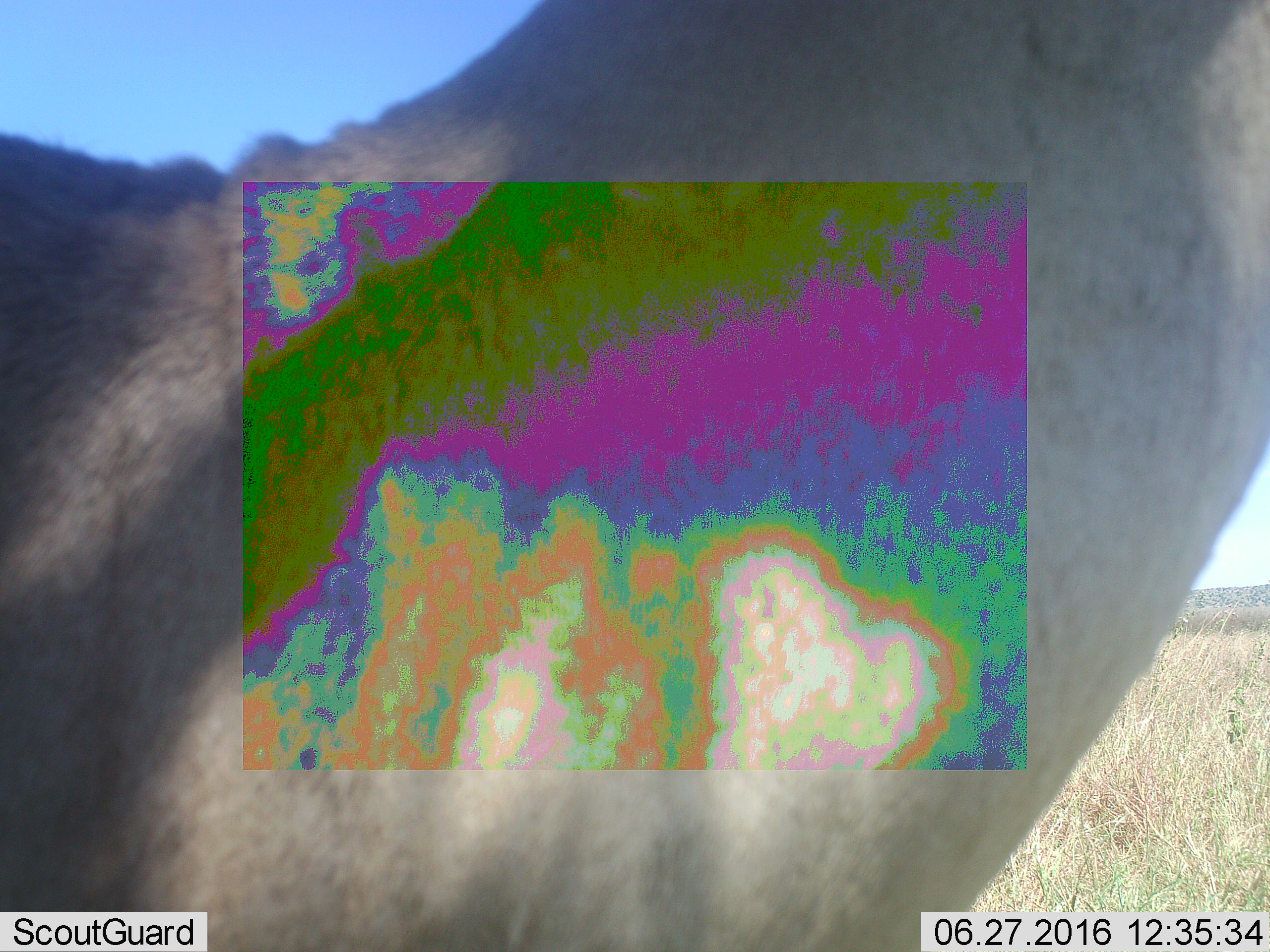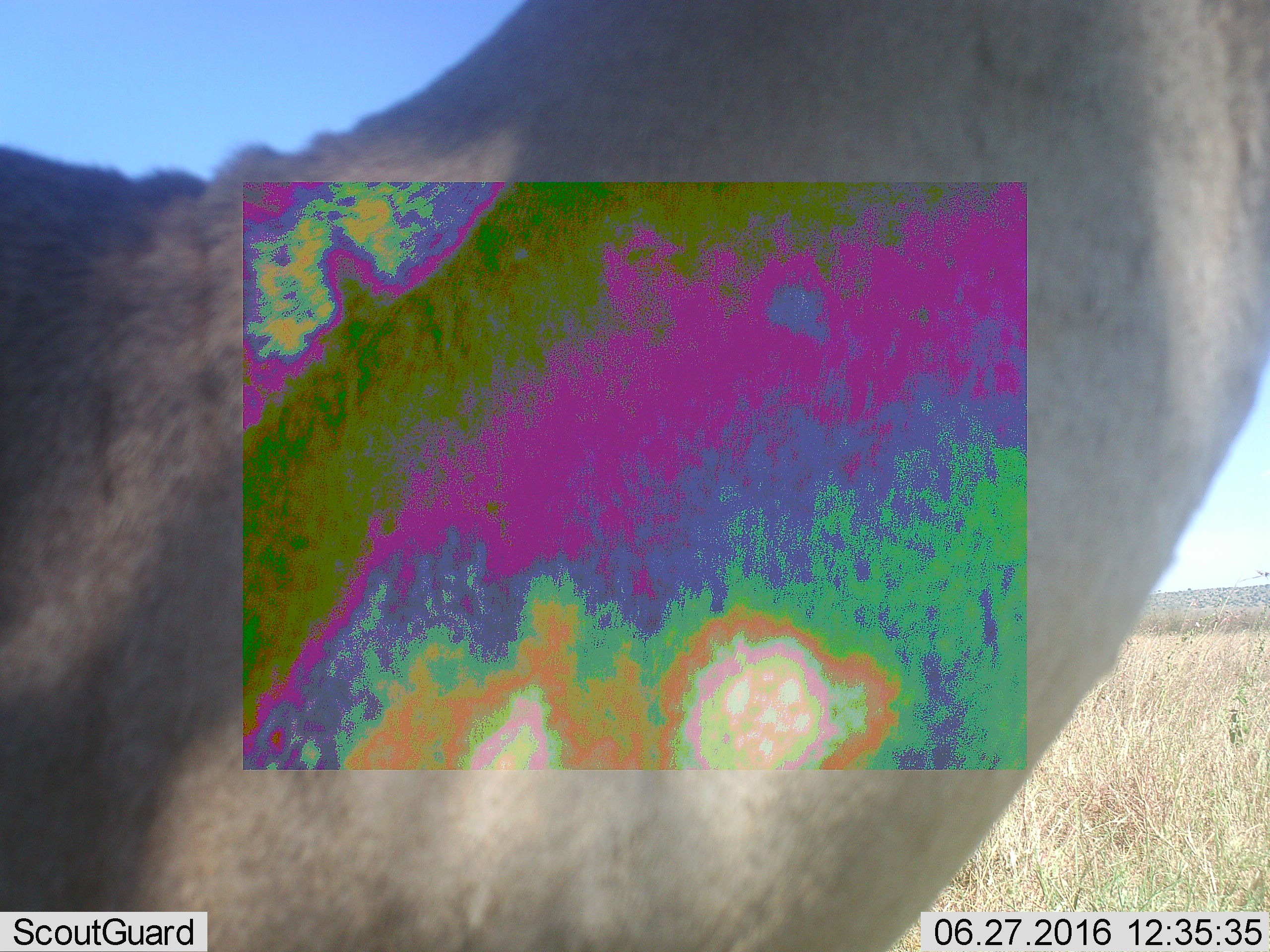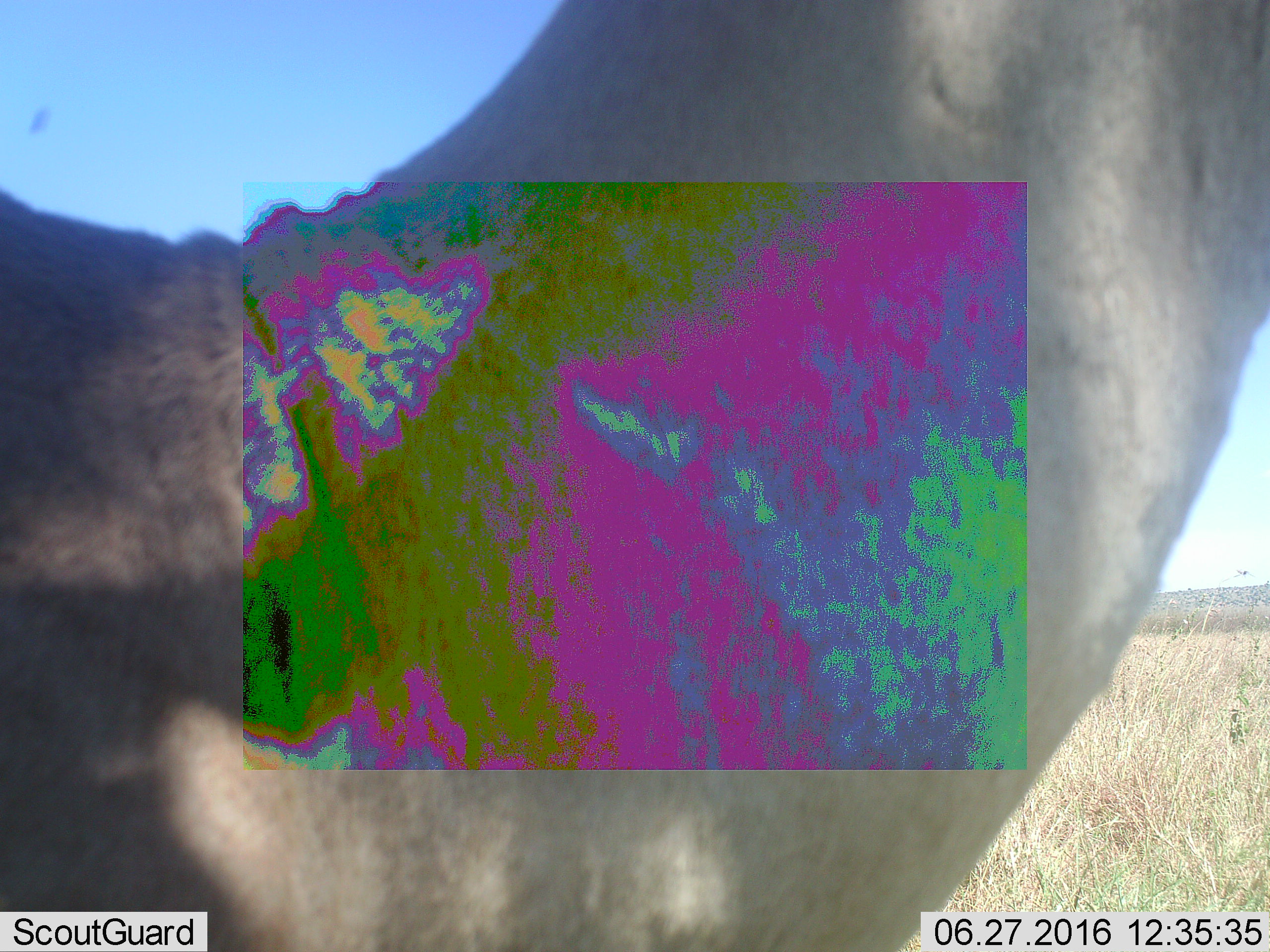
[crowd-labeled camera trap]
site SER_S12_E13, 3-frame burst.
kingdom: Animalia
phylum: Chordata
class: Mammalia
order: Artiodactyla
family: Bovidae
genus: Nanger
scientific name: Nanger granti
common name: grant's gazelle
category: gazellegrants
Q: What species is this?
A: Gazellegrants (grant's gazelle) (Nanger granti).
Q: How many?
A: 1.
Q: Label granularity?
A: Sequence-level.